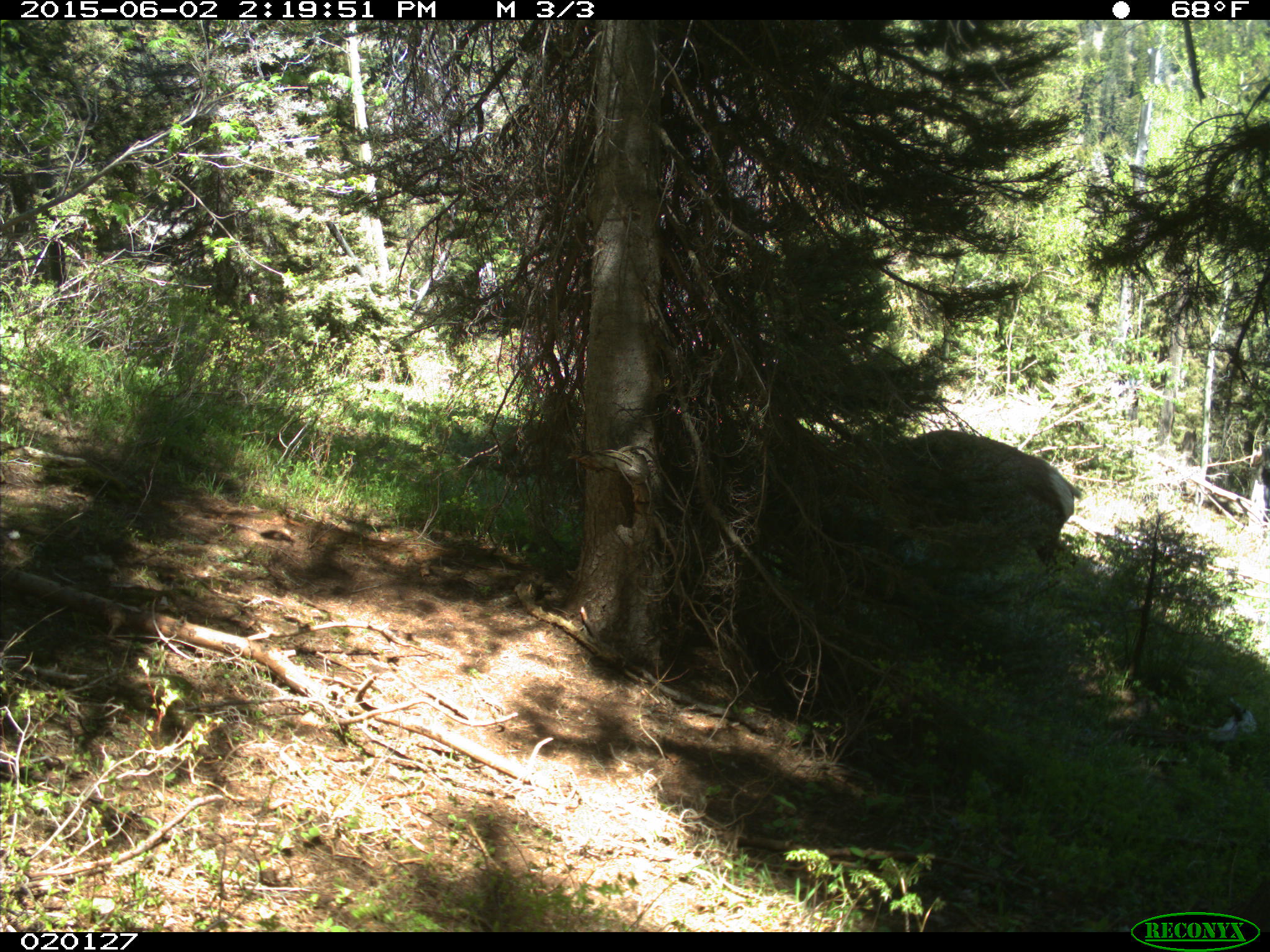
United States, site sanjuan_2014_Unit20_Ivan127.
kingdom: Animalia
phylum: Chordata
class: Mammalia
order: Artiodactyla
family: Cervidae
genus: Odocoileus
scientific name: Odocoileus hemionus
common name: mule deer